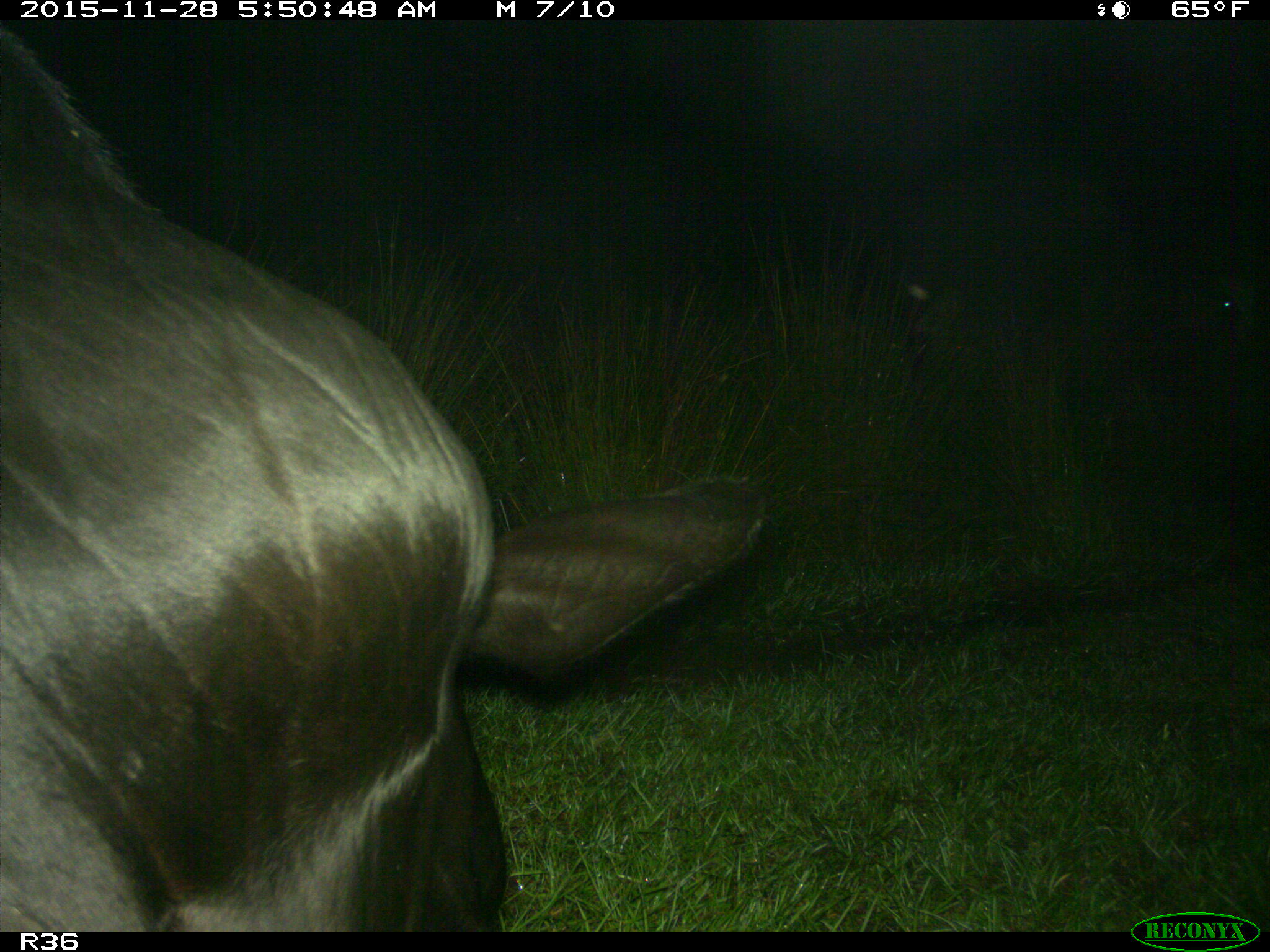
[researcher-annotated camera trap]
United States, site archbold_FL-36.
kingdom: Animalia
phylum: Chordata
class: Mammalia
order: Artiodactyla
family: Bovidae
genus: Bos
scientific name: Bos taurus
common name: domestic cow